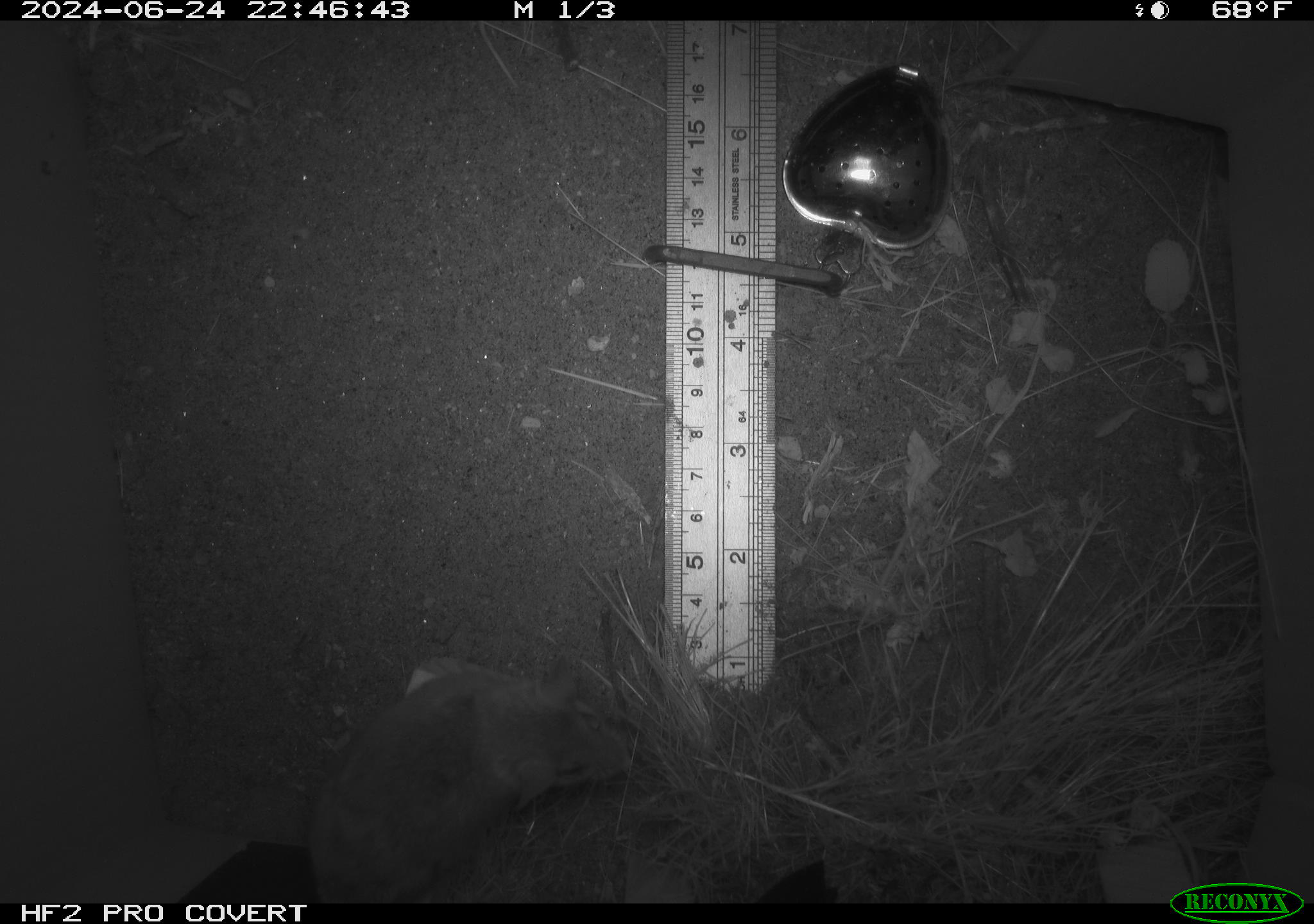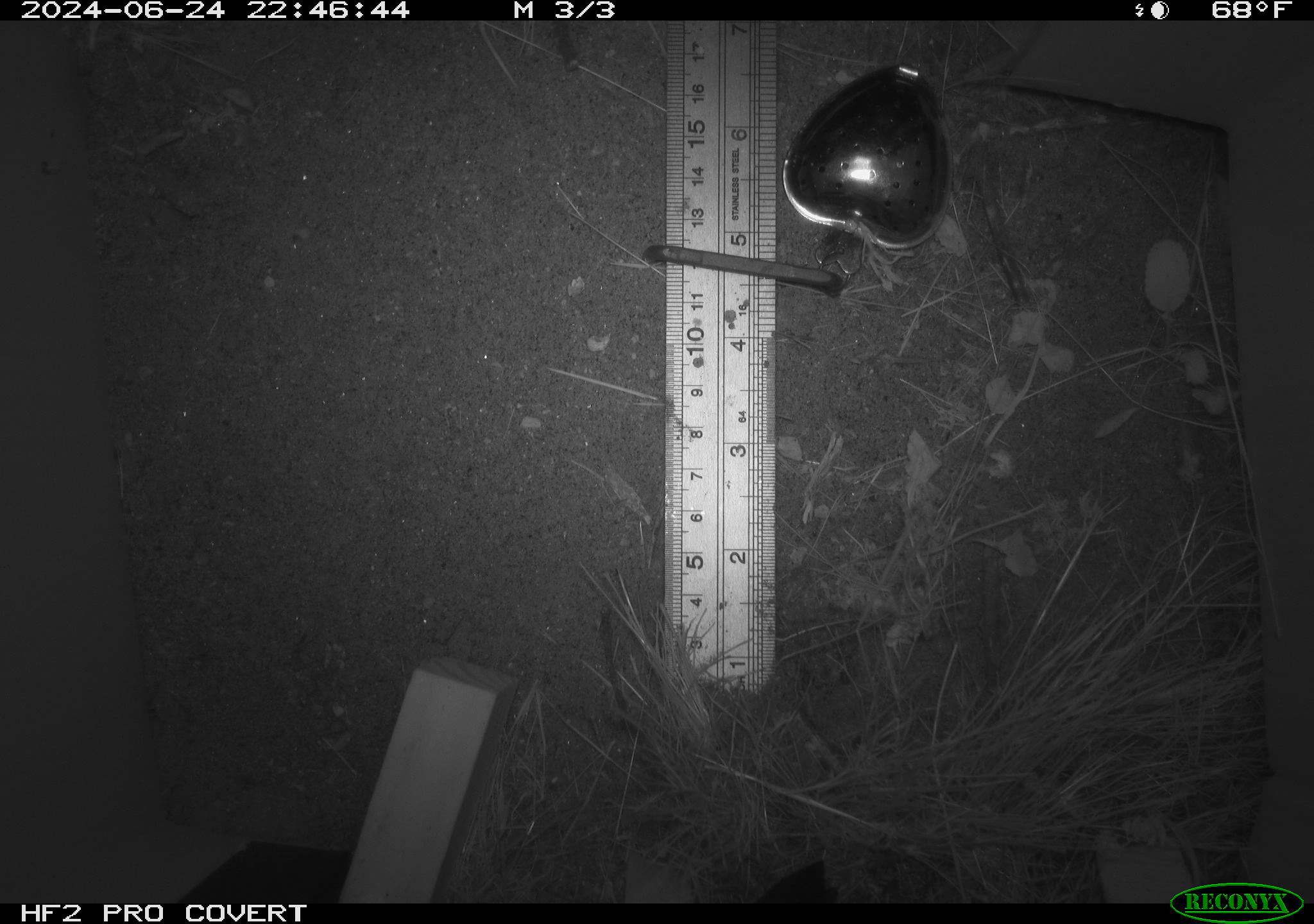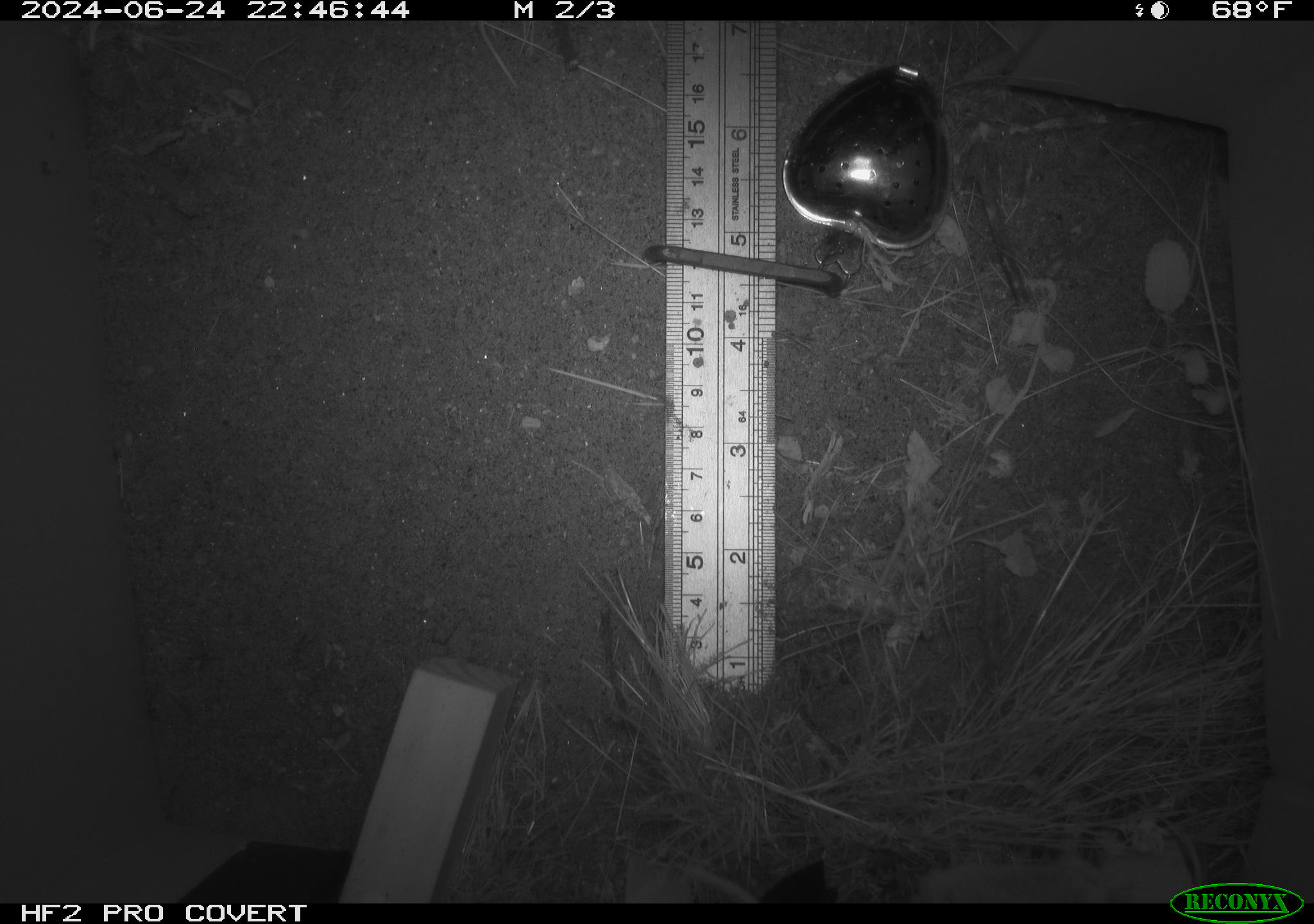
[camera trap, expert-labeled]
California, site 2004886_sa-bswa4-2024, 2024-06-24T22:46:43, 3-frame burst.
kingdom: Animalia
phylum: Chordata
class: Mammalia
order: Rodentia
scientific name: Rodentia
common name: rodent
Rodent (Rodentia).